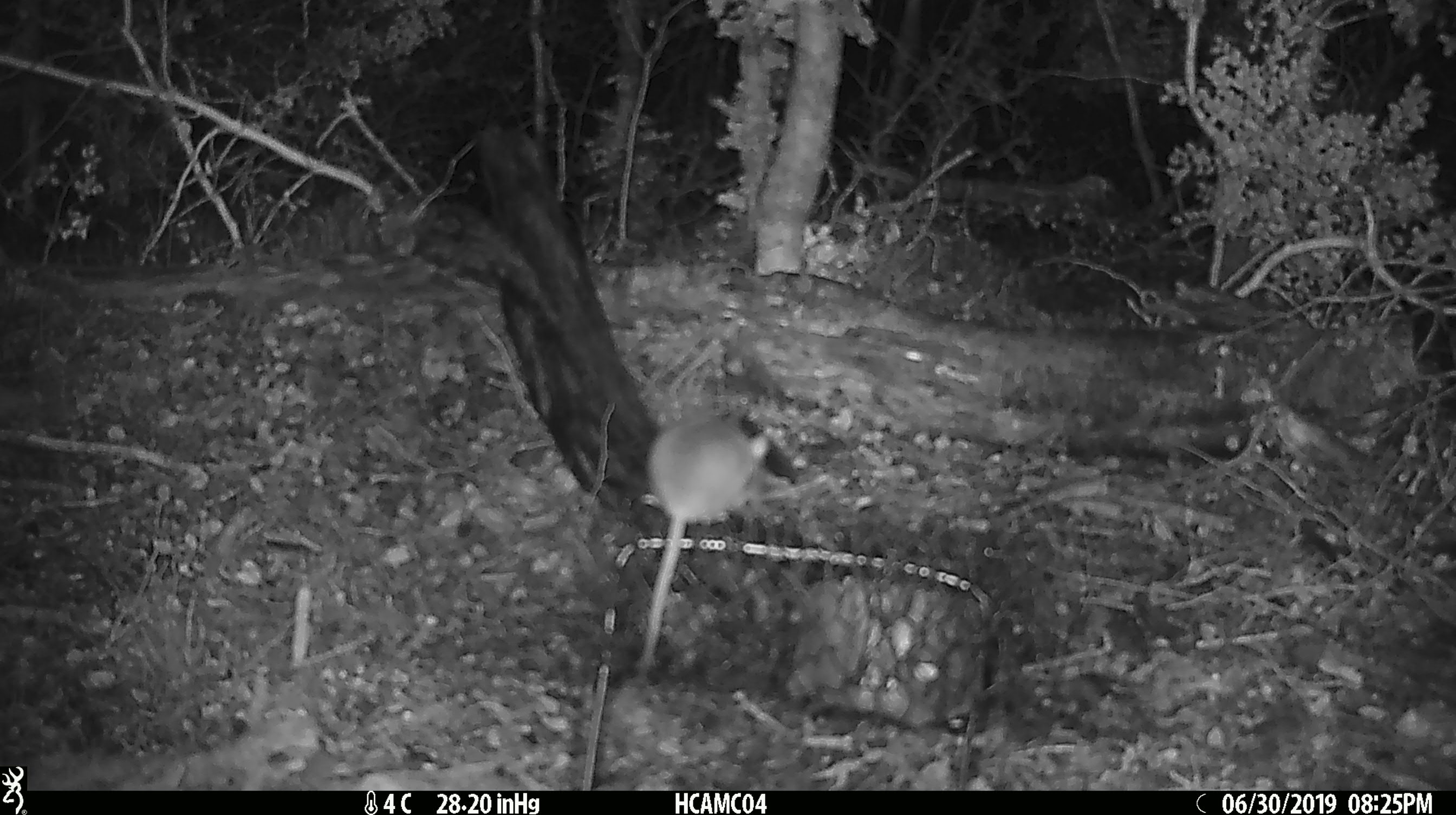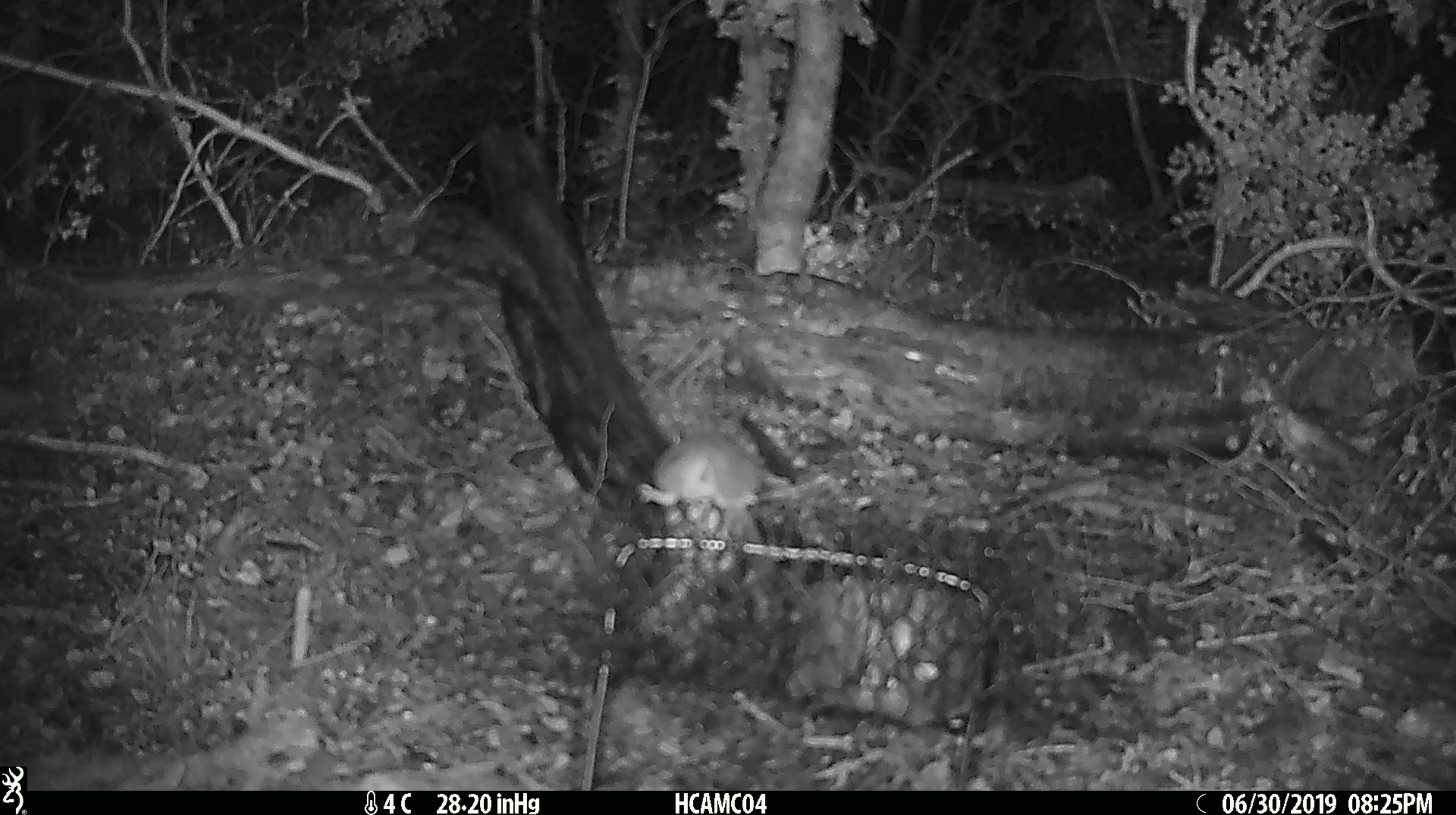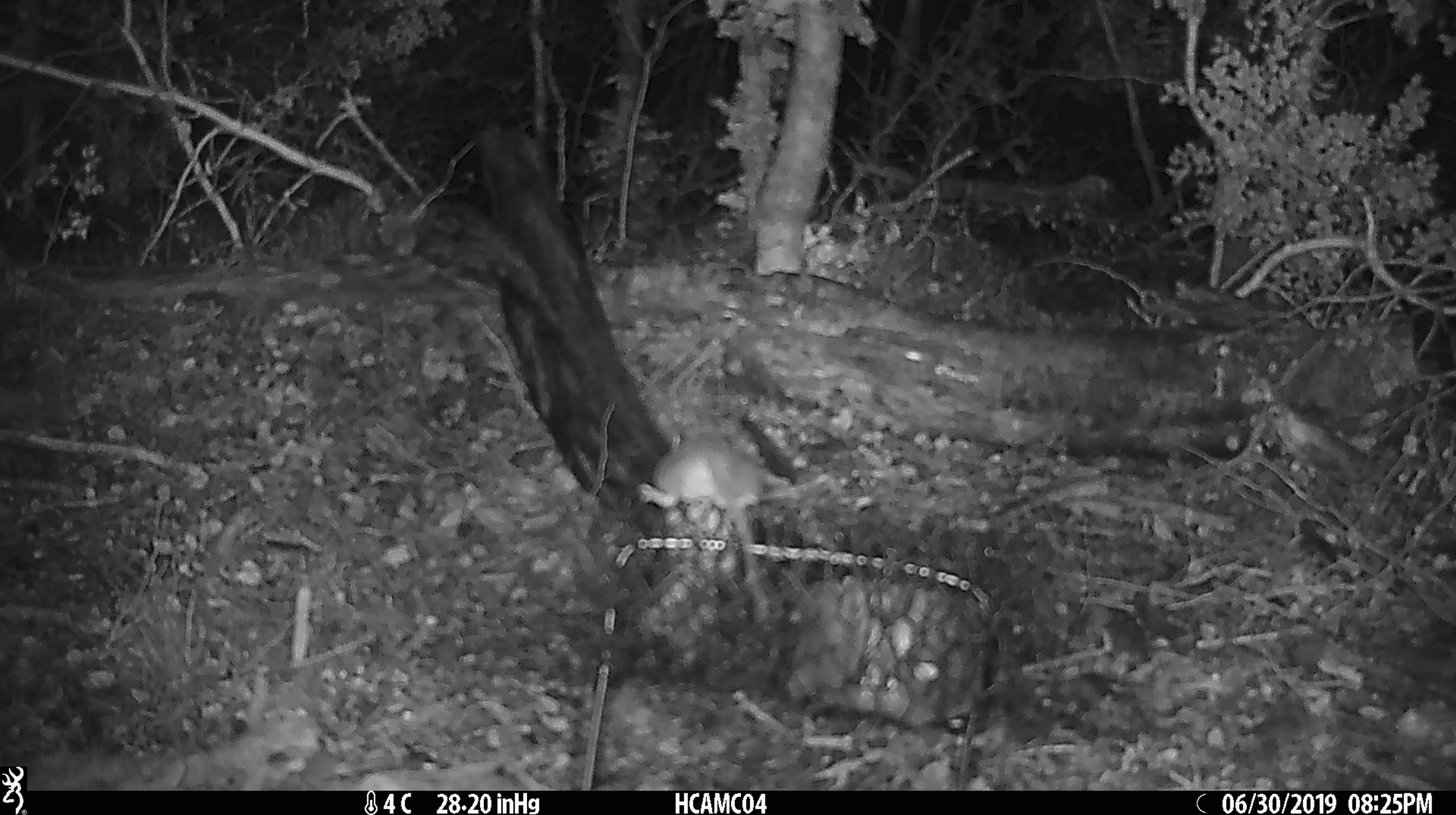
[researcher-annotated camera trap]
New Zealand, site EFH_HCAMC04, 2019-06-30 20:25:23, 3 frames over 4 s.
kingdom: Animalia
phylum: Chordata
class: Mammalia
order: Rodentia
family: Muridae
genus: Mus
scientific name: Mus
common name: mouse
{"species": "mouse (Mus)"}